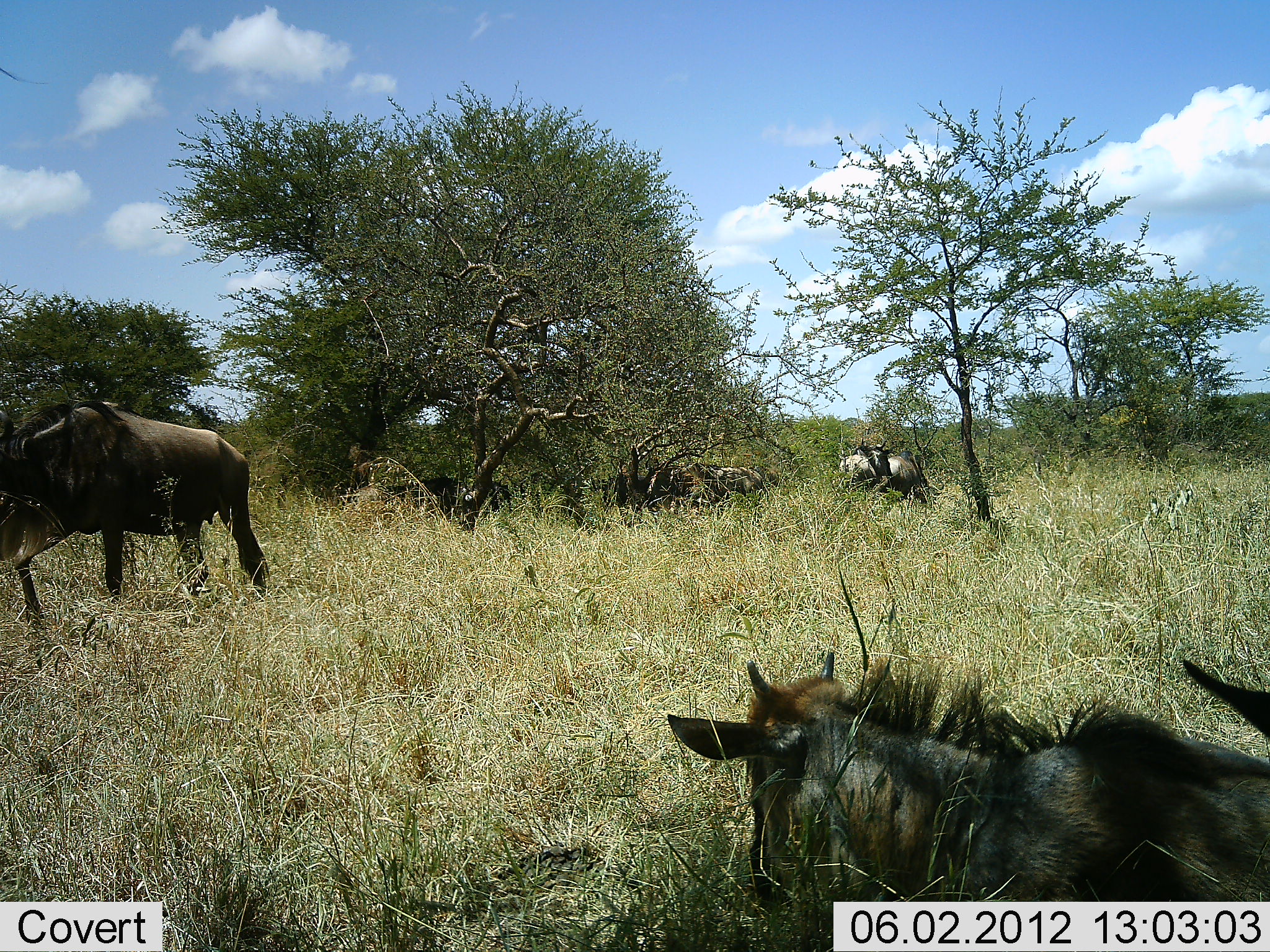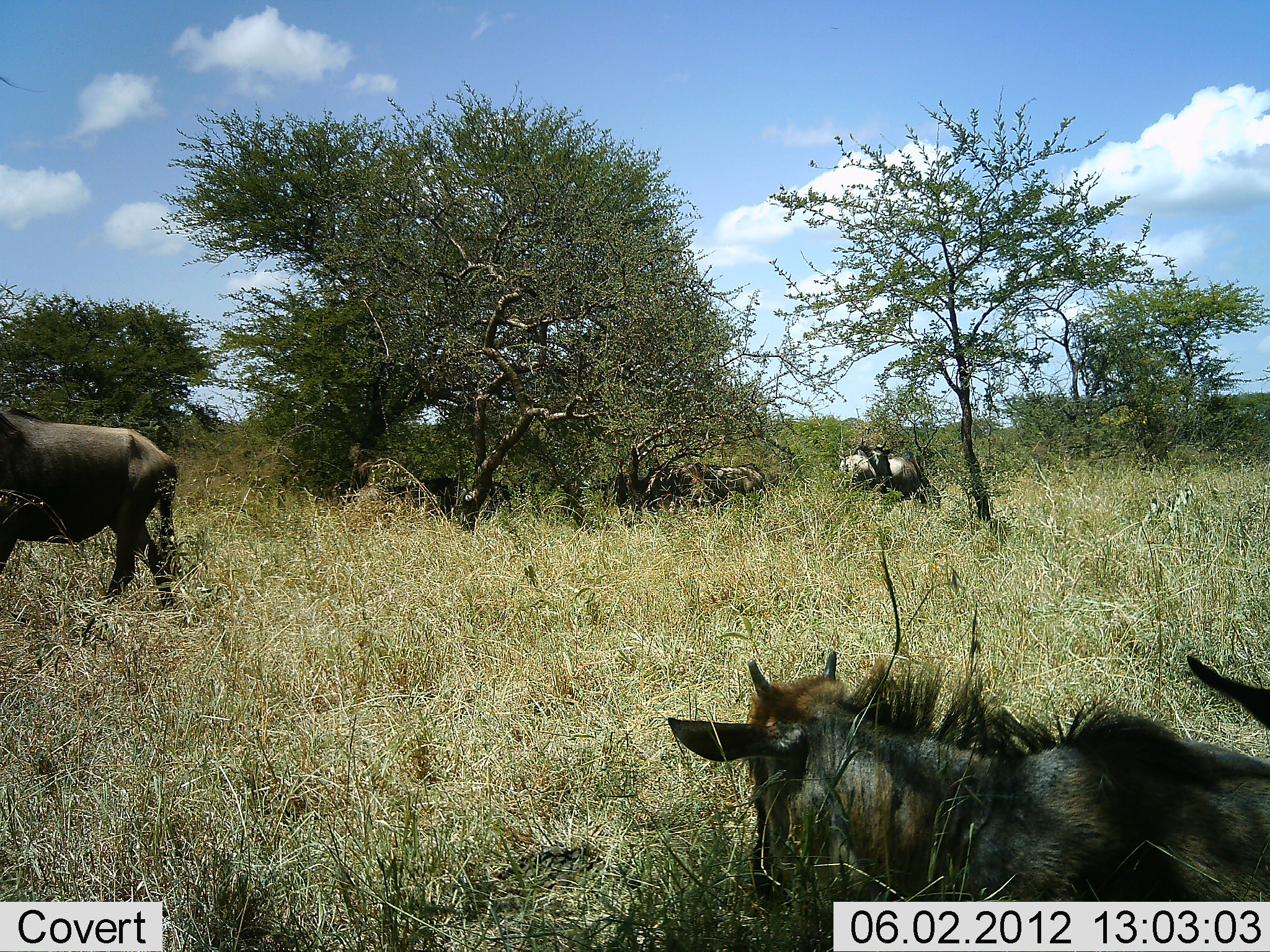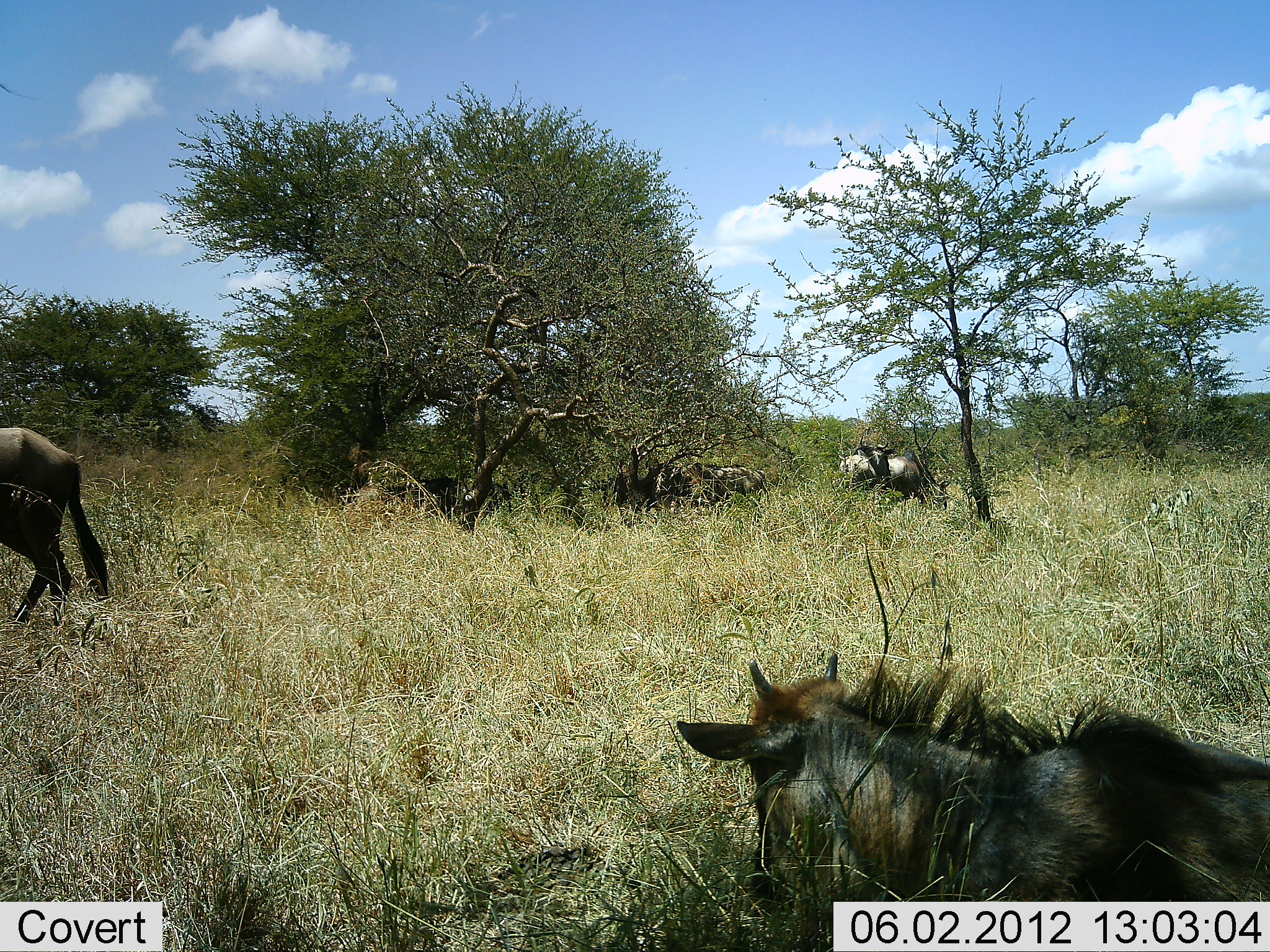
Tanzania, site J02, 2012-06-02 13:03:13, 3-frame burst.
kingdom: Animalia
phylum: Chordata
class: Mammalia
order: Artiodactyla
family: Bovidae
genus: Connochaetes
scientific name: Connochaetes taurinus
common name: blue wildebeest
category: wildebeest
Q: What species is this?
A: Wildebeest (blue wildebeest) (Connochaetes taurinus).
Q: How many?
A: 6.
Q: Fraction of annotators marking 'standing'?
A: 40%.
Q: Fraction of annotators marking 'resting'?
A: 90%.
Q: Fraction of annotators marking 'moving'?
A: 60%.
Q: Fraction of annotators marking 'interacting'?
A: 0%.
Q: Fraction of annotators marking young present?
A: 30%.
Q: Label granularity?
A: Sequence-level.